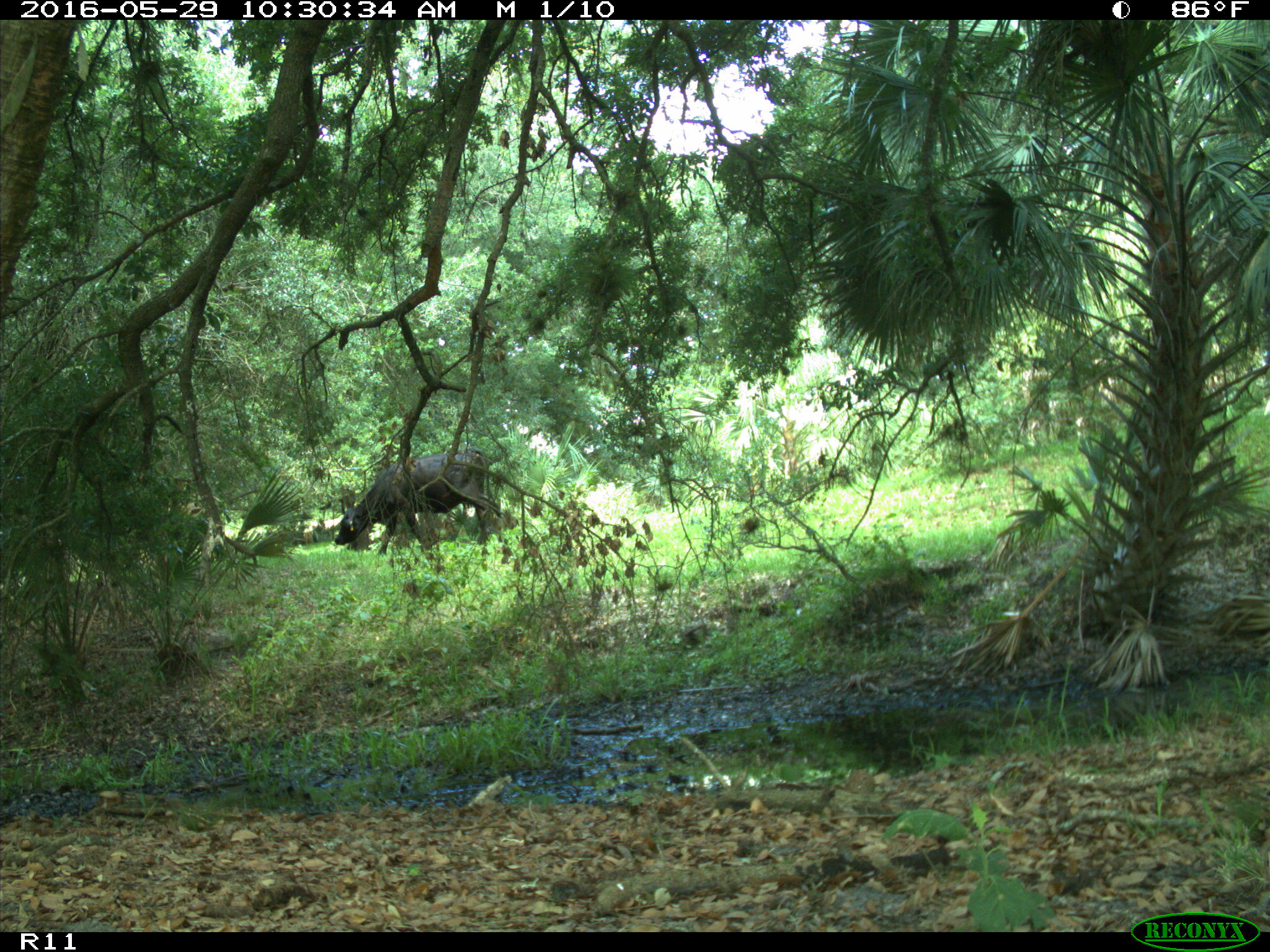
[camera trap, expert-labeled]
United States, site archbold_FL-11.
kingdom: Animalia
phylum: Chordata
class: Mammalia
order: Artiodactyla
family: Bovidae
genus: Bos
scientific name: Bos taurus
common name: domestic cow